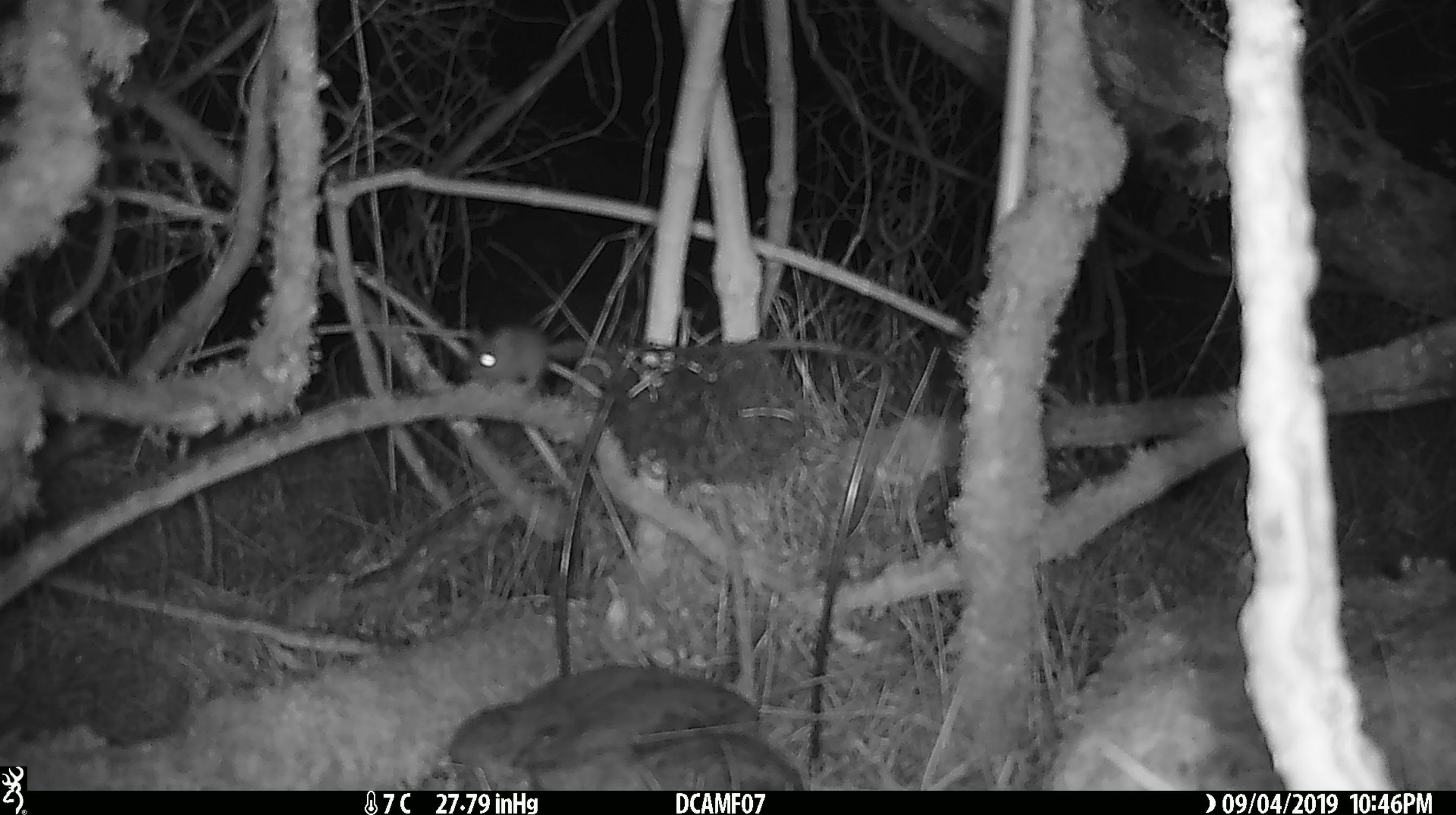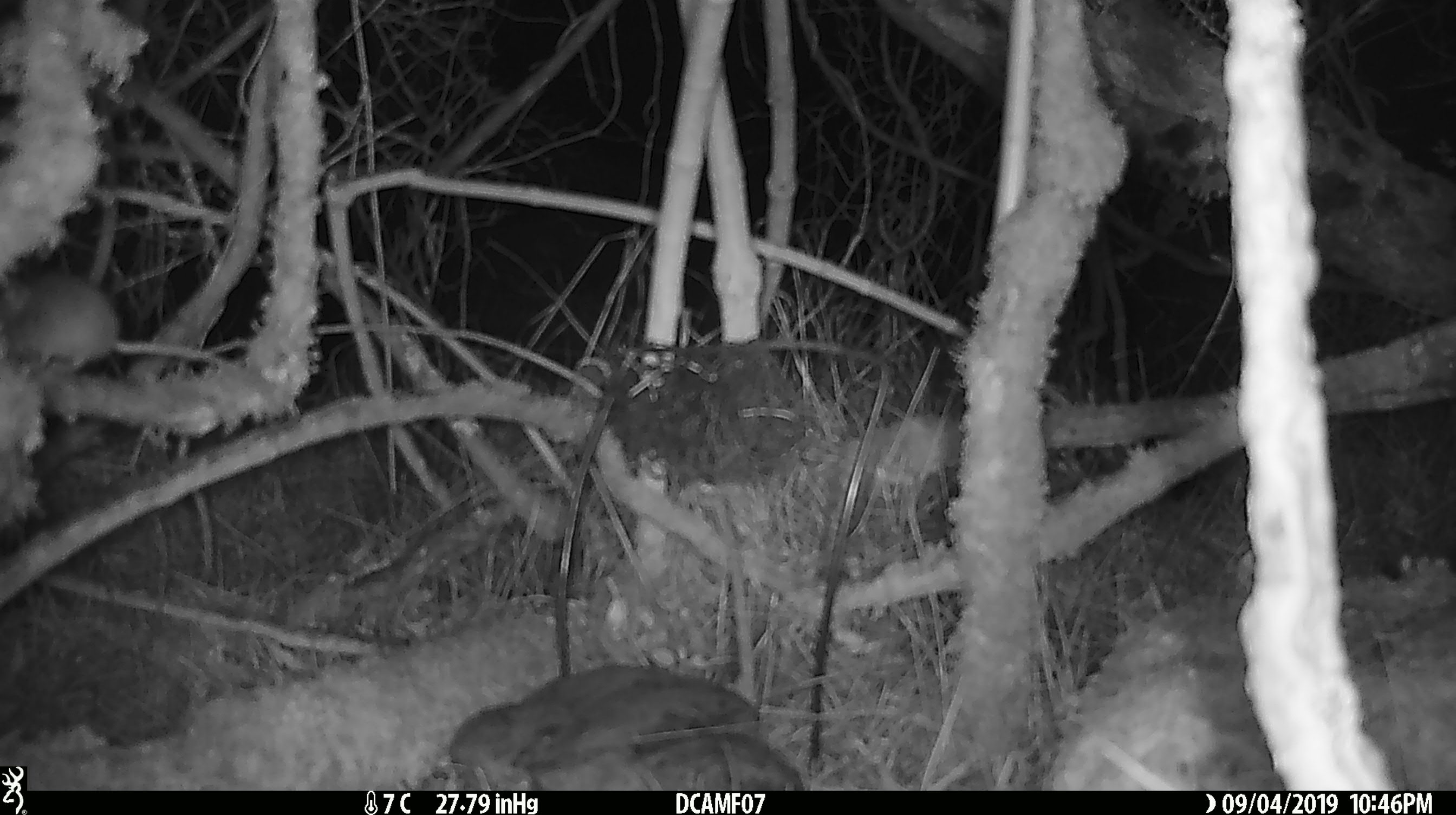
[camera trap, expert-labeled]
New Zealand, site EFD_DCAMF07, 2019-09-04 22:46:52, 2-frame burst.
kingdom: Animalia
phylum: Chordata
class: Mammalia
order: Rodentia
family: Muridae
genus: Mus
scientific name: Mus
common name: mouse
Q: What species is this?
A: Mouse (Mus).